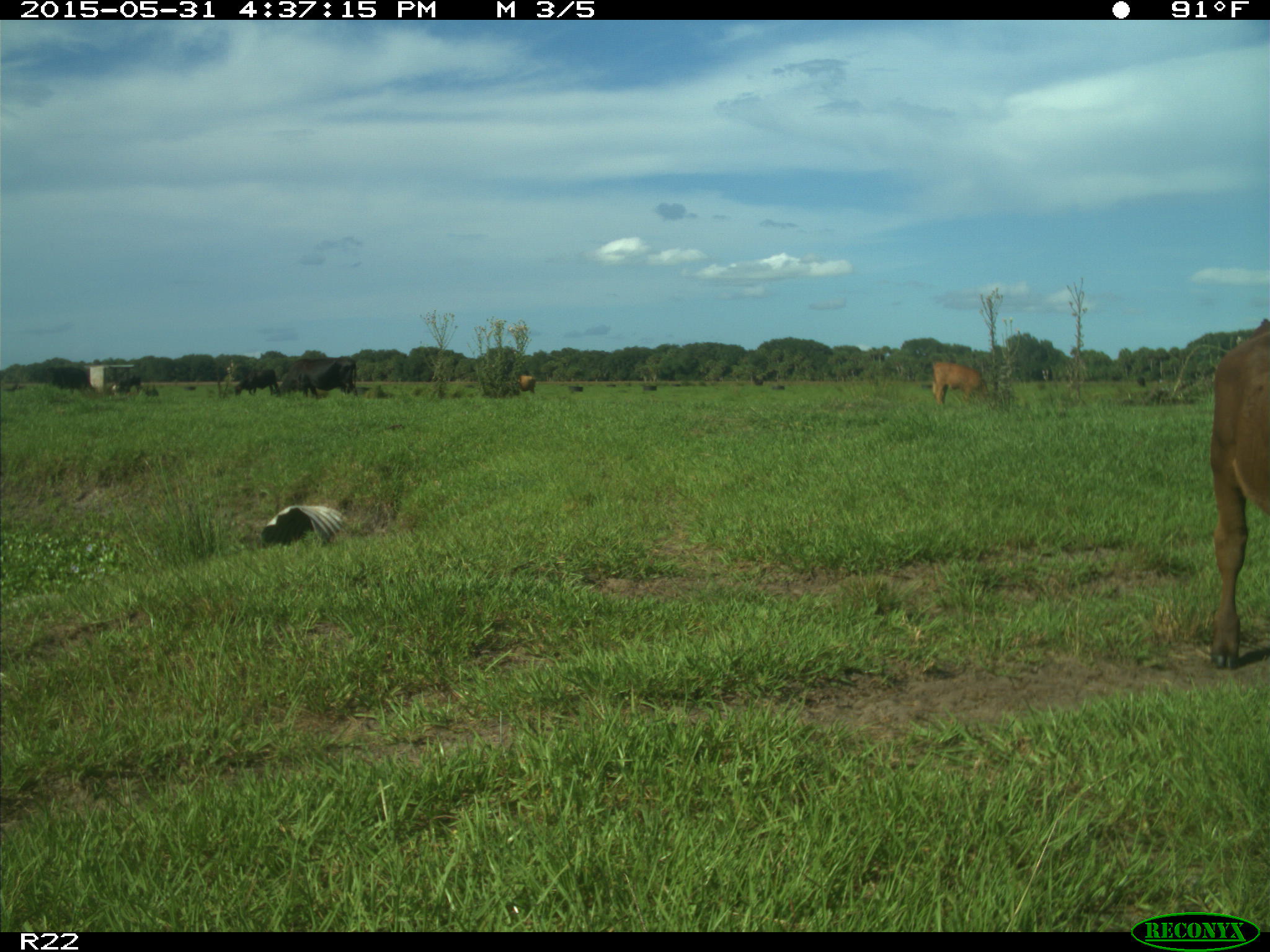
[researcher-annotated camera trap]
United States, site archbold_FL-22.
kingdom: Animalia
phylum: Chordata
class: Mammalia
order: Artiodactyla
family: Bovidae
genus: Bos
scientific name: Bos taurus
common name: domestic cow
Bos taurus (domestic cow).